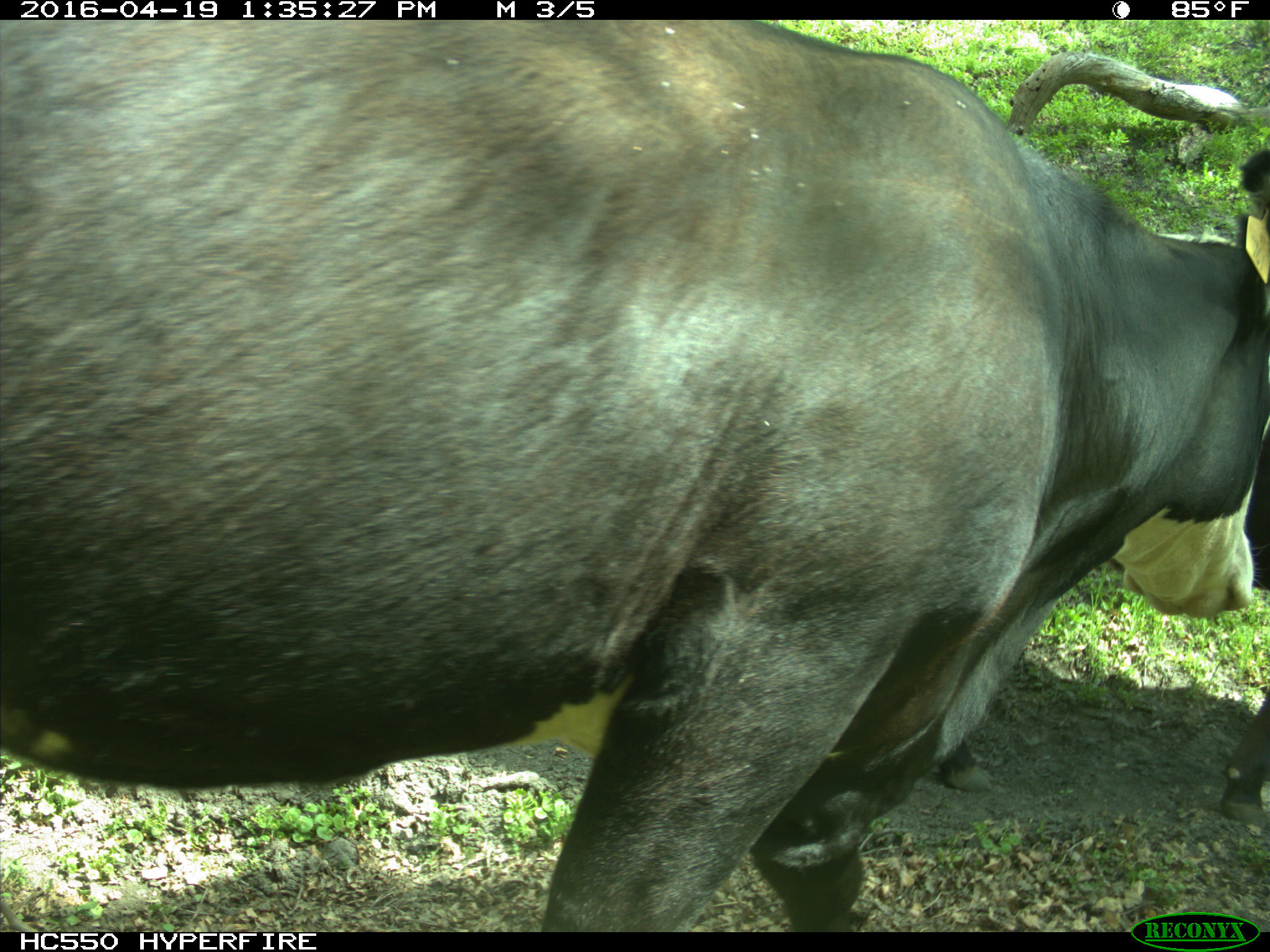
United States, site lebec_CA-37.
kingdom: Animalia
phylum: Chordata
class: Mammalia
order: Artiodactyla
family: Bovidae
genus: Bos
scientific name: Bos taurus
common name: domestic cow